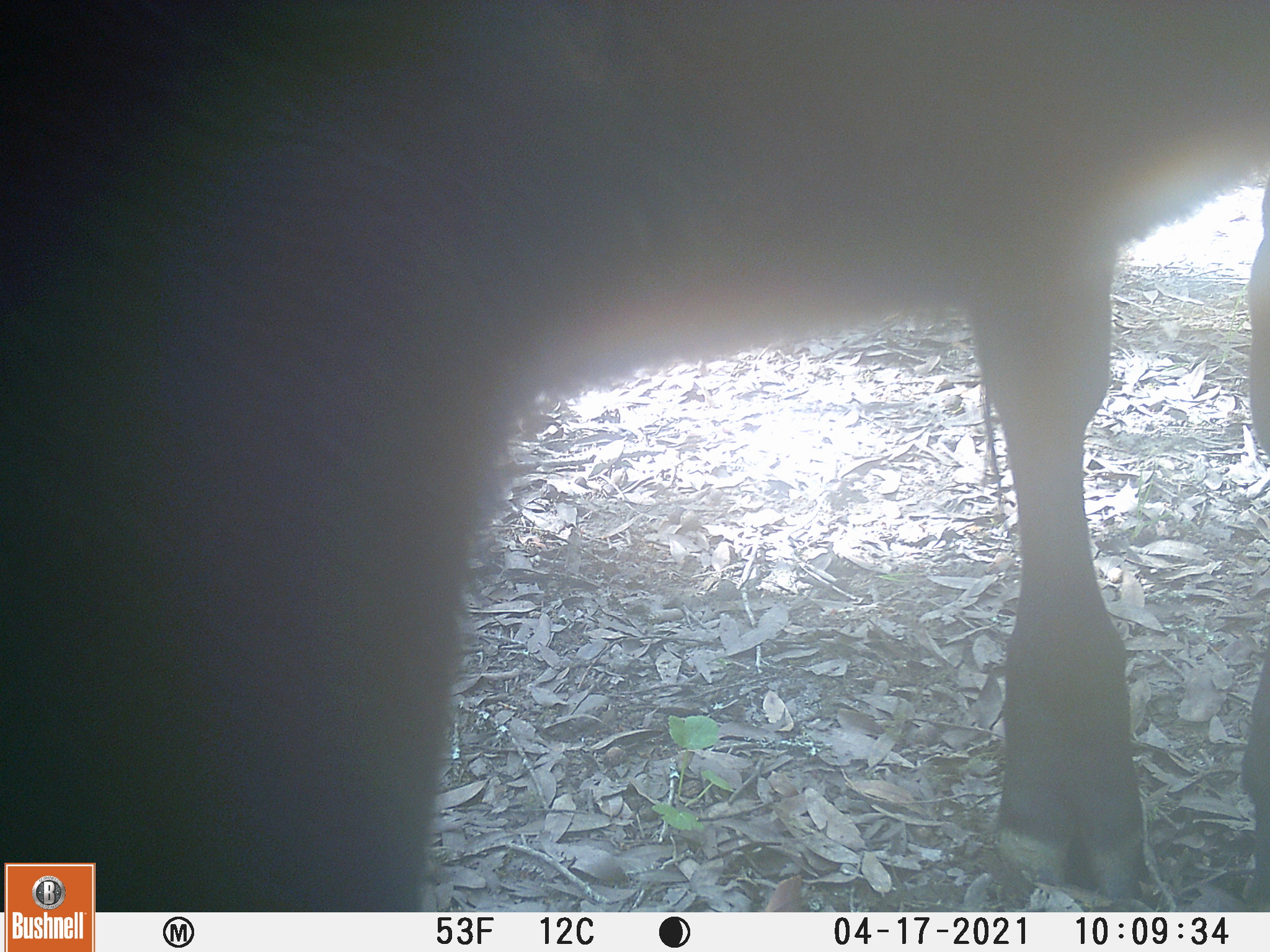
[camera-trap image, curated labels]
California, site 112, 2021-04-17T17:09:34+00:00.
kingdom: Animalia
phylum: Chordata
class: Mammalia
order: Artiodactyla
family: Bovidae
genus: Bos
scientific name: Bos taurus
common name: domestic cattle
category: cattle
Cattle (domestic cattle) (Bos taurus).